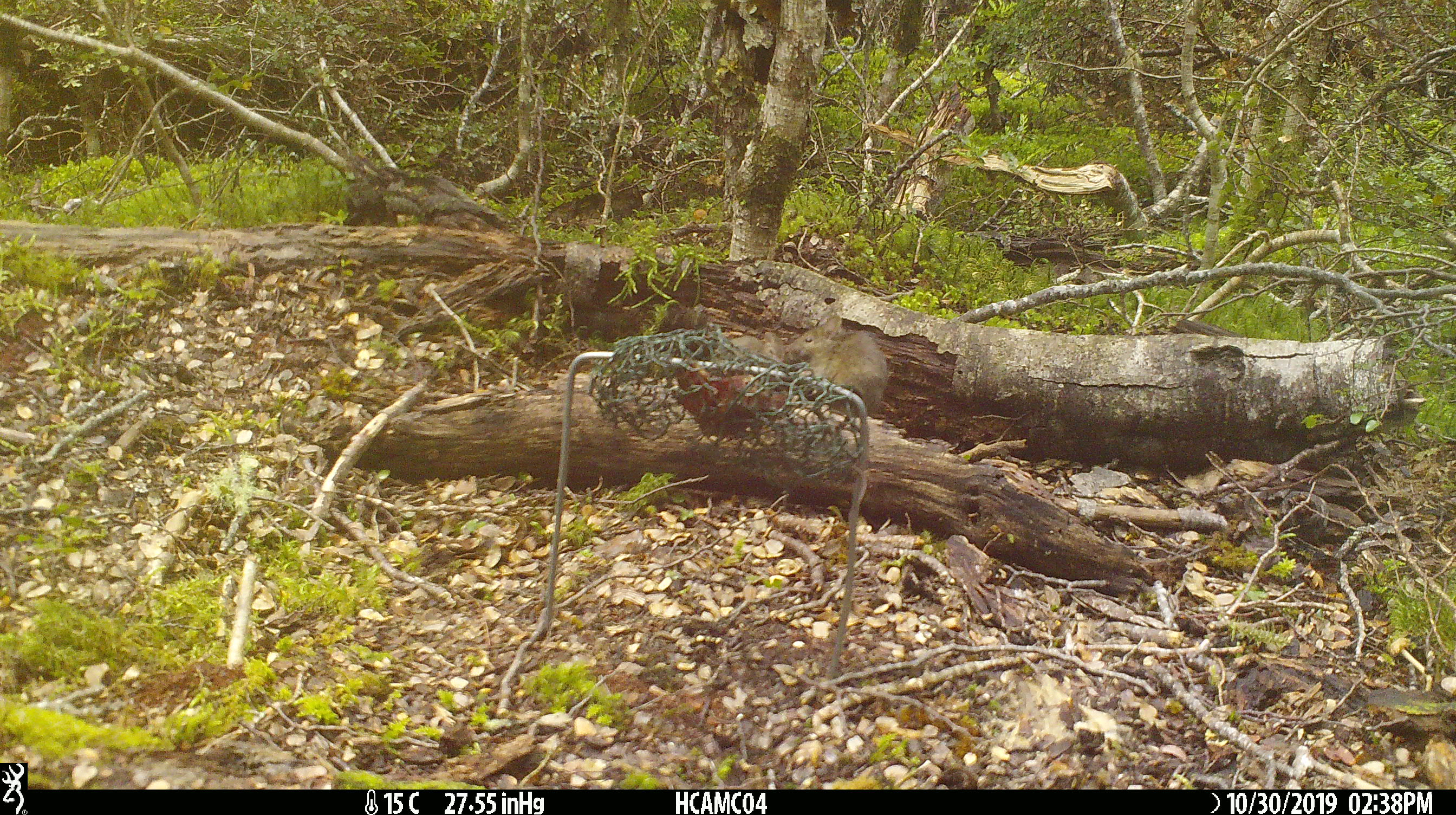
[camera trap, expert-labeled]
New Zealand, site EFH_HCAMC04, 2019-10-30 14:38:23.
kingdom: Animalia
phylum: Chordata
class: Mammalia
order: Rodentia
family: Muridae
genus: Mus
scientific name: Mus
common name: mouse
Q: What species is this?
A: Mouse (Mus).